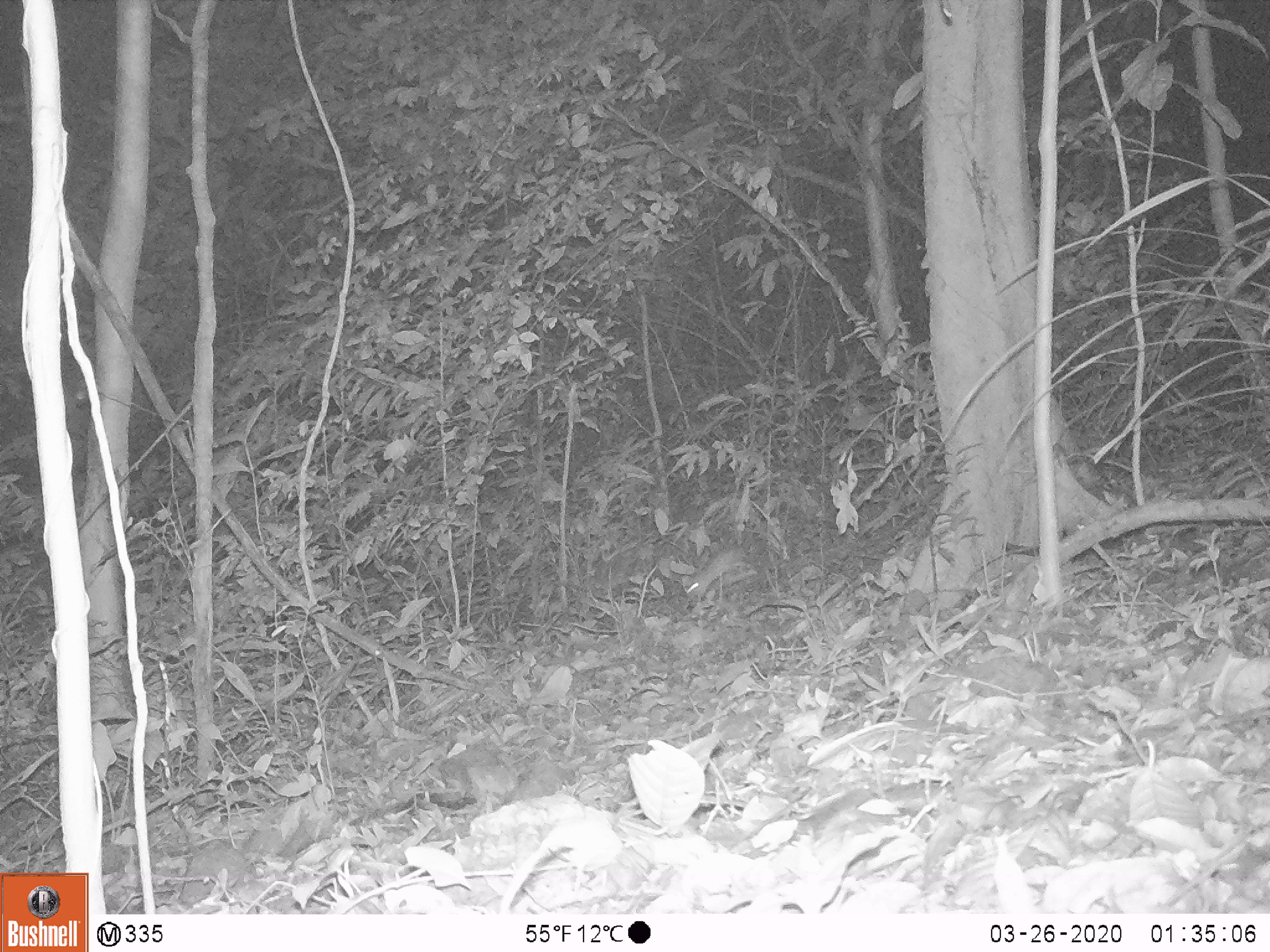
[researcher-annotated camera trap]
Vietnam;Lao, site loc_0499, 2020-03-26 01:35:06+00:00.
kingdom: Animalia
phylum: Chordata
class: Mammalia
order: Rodentia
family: Muridae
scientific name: Muridae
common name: old-world mice and rats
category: unidentified murid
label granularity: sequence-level